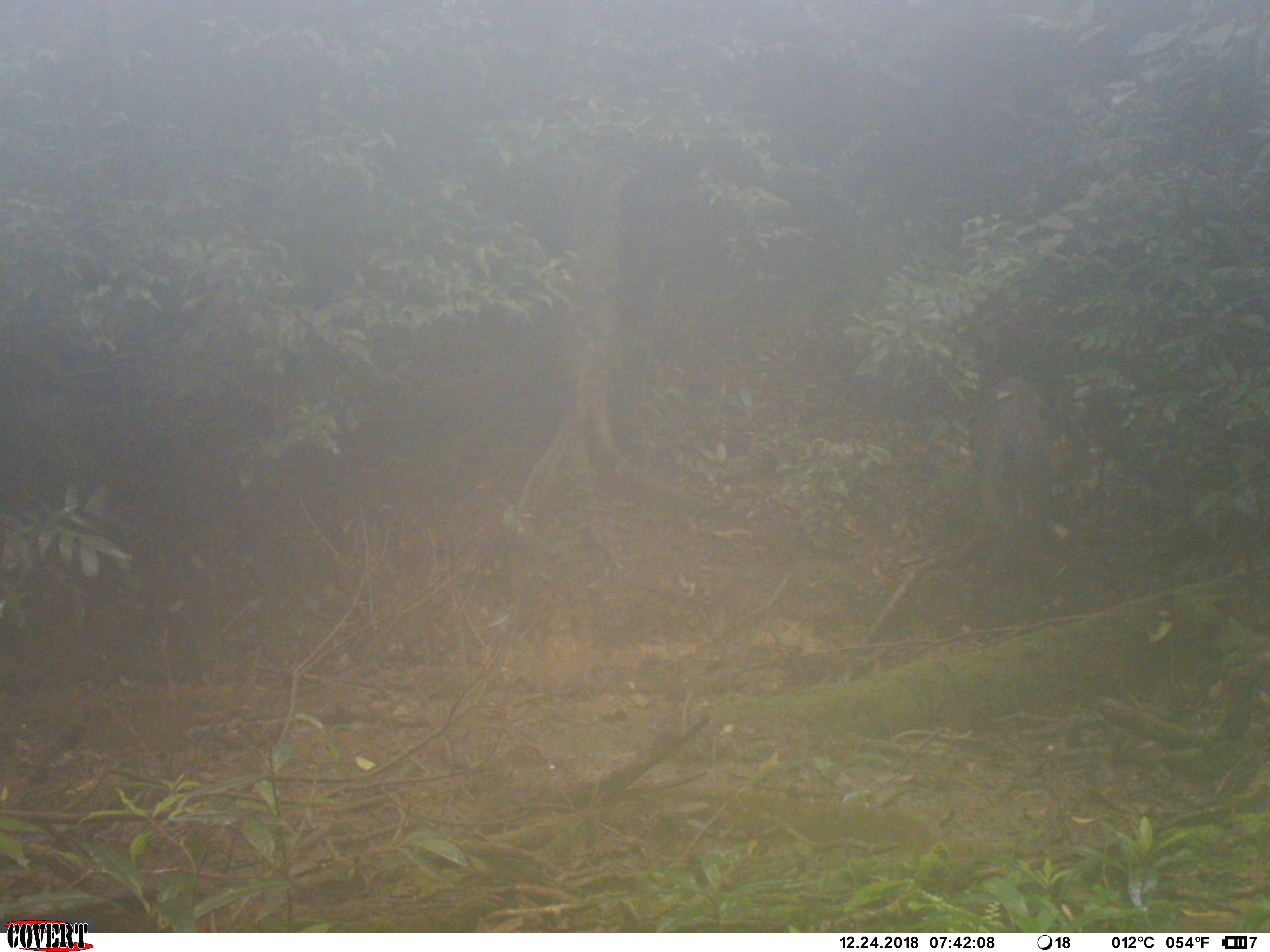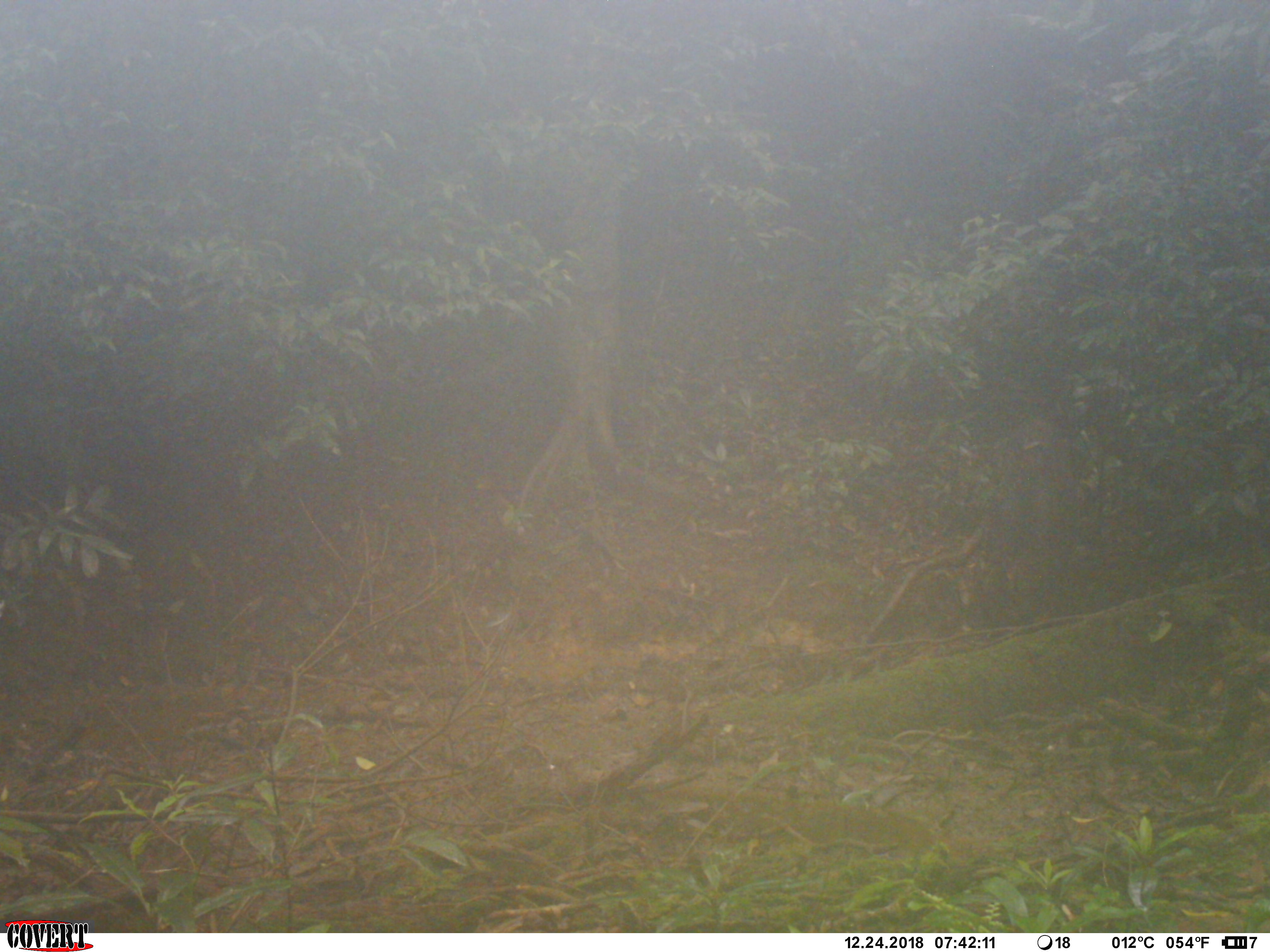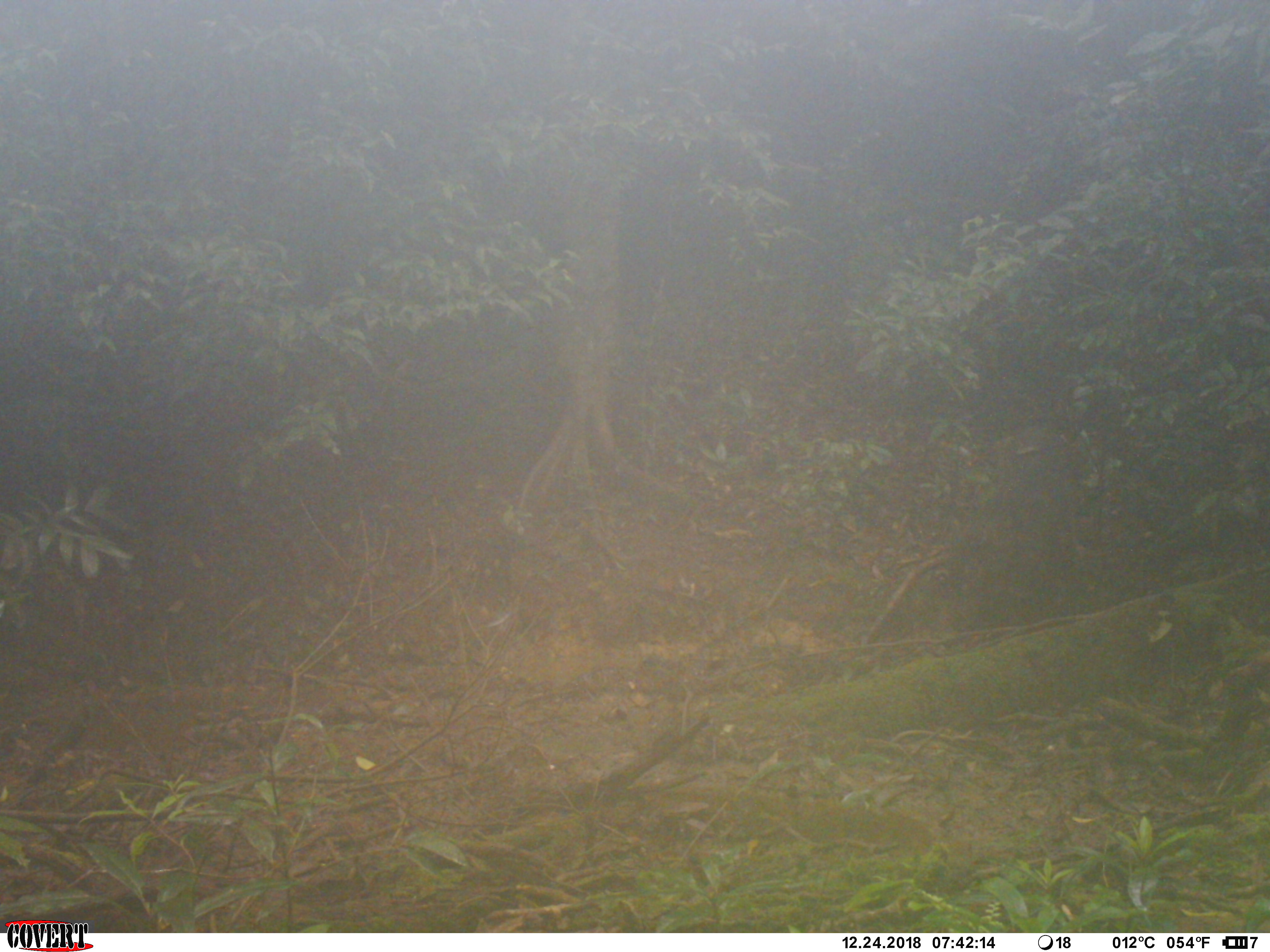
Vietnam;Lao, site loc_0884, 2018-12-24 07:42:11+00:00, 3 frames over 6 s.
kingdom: Animalia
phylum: Chordata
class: Mammalia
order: Artiodactyla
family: Suidae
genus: Sus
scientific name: Sus scrofa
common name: eurasian wild pig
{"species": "eurasian wild pig (Sus scrofa)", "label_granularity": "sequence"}